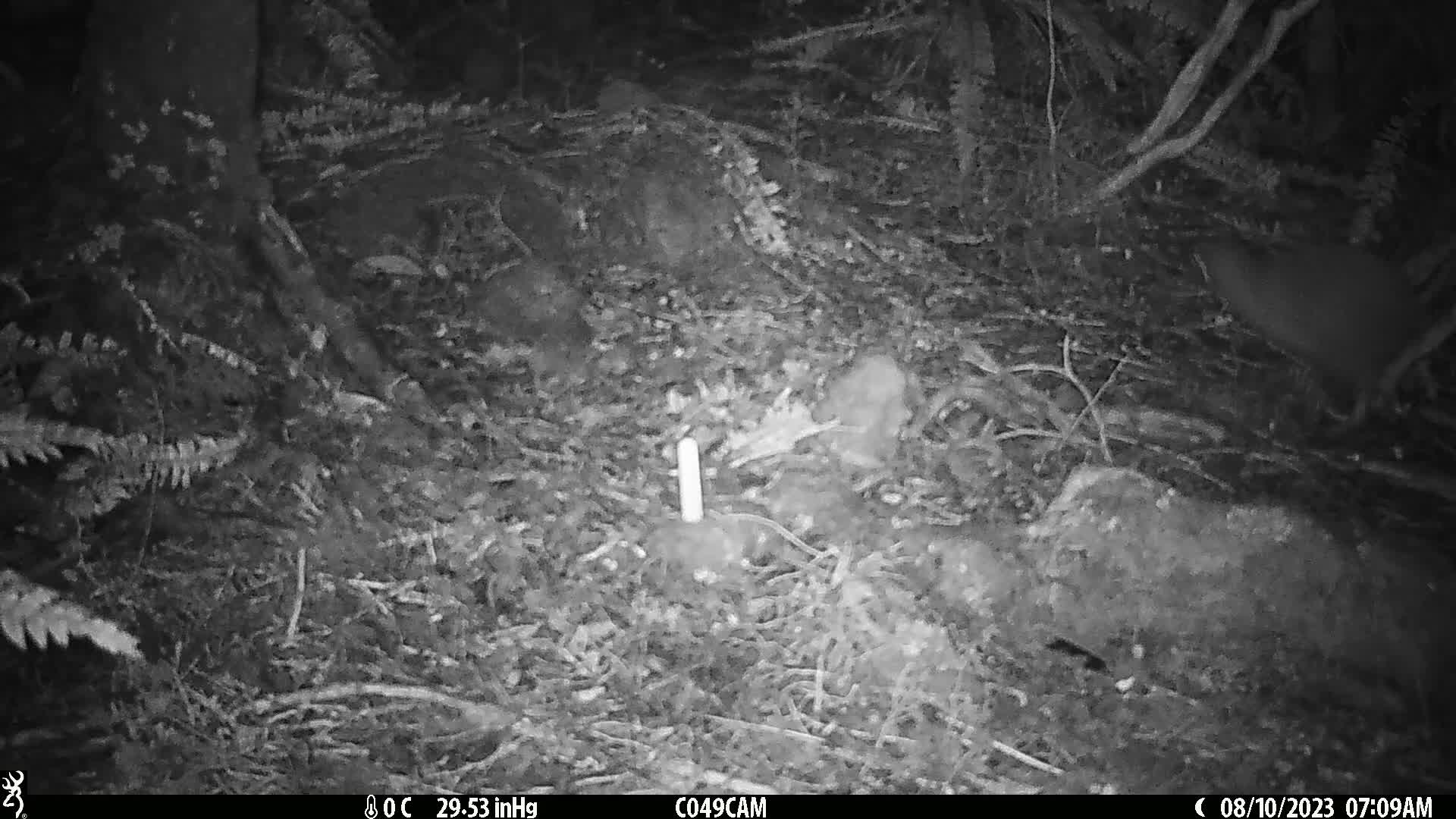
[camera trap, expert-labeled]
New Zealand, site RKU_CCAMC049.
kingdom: Animalia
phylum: Chordata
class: Aves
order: Apterygiformes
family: Apterygidae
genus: Apteryx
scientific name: Apteryx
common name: kiwi